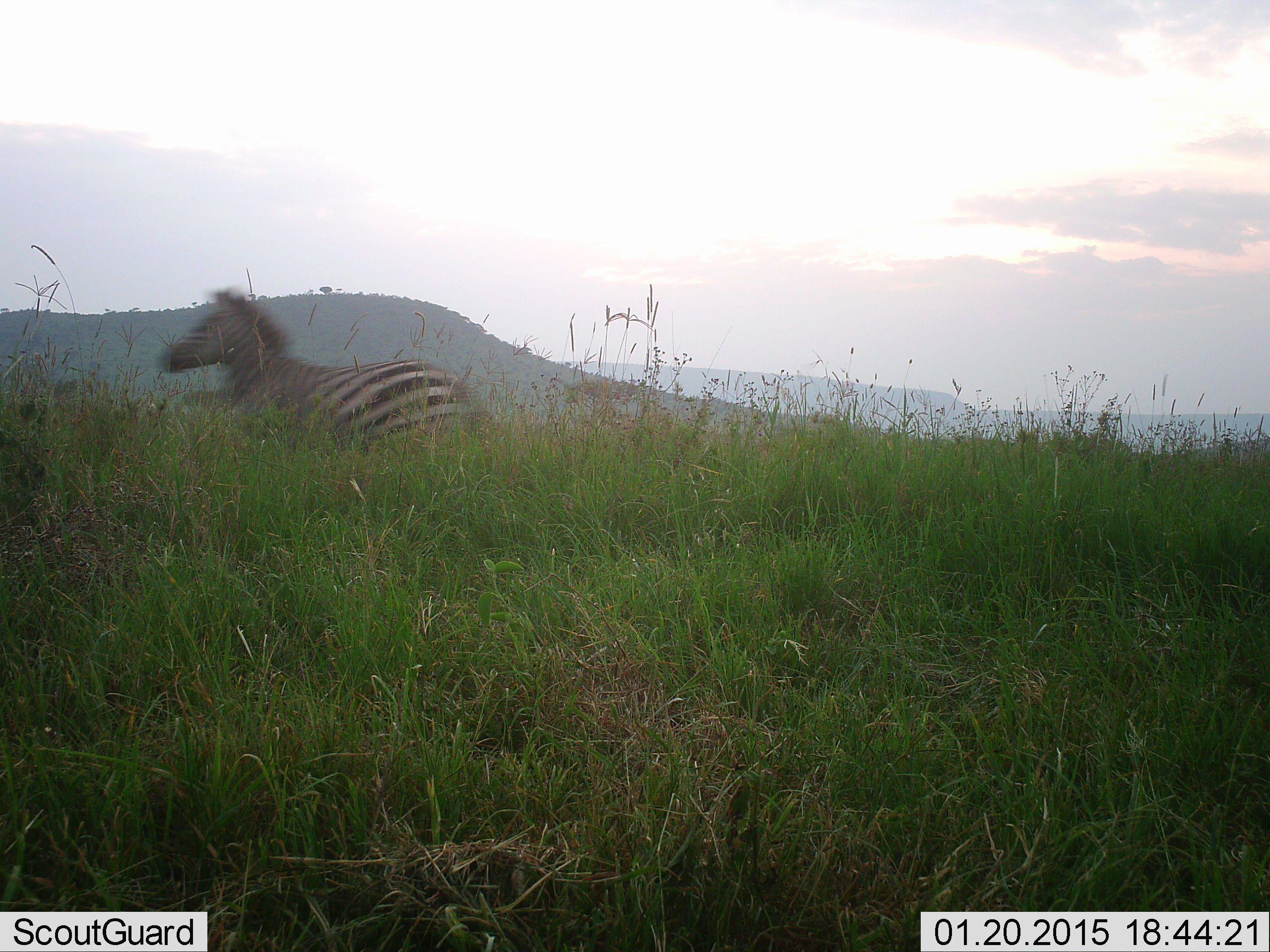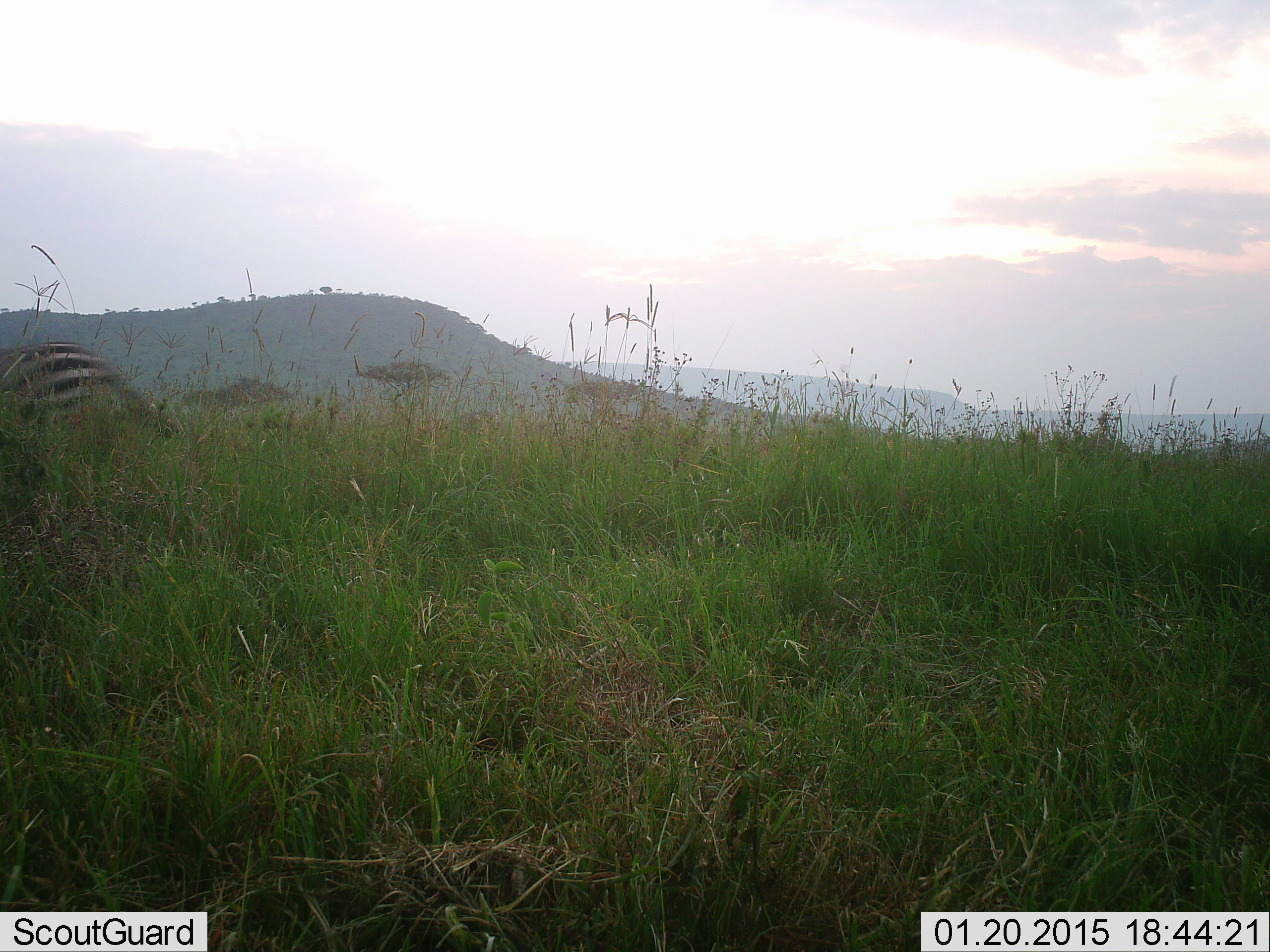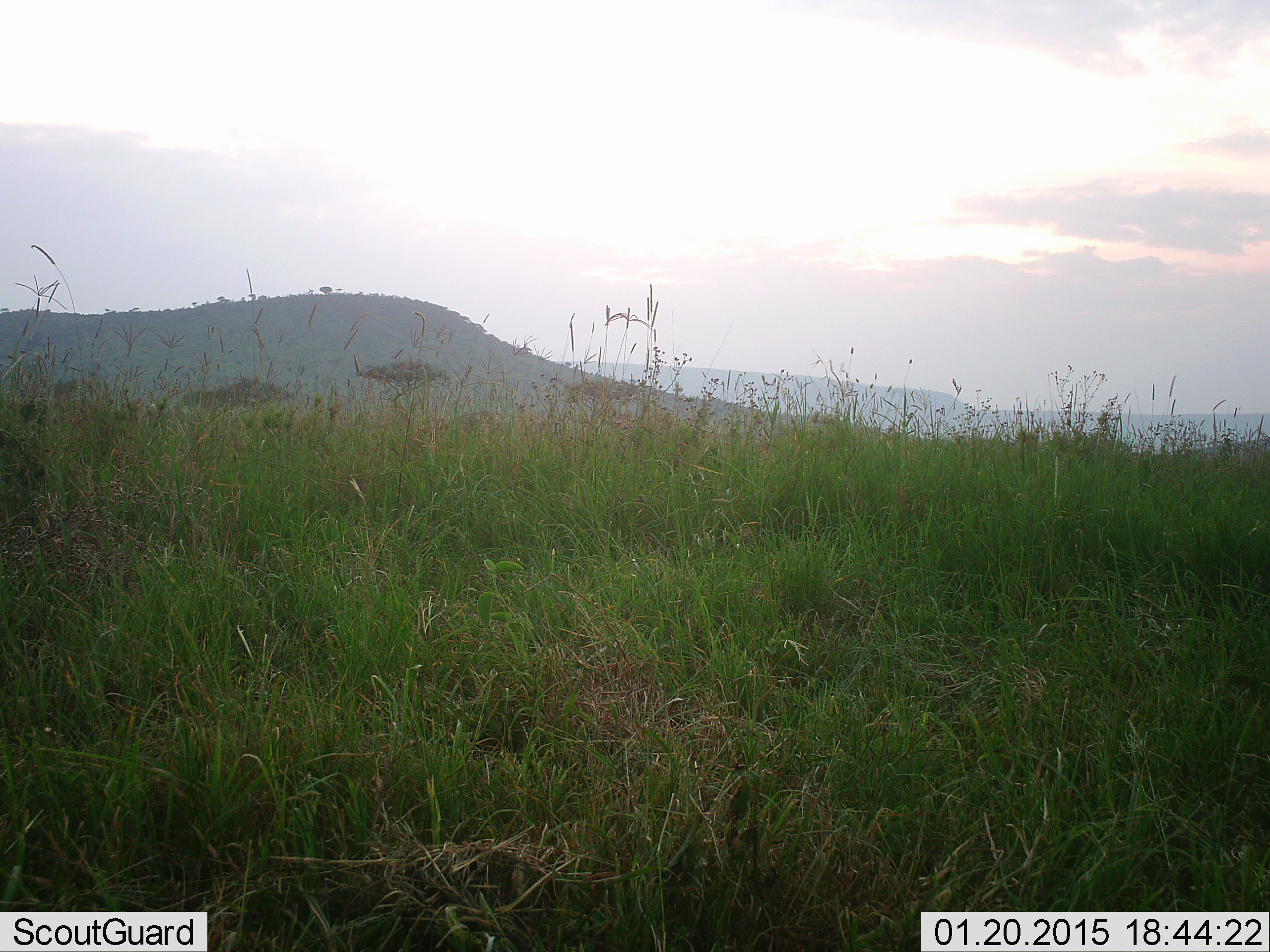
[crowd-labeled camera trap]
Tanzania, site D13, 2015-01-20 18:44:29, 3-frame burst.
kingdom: Animalia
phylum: Chordata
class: Mammalia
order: Perissodactyla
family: Equidae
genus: Equus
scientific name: Equus quagga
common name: plains zebra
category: zebra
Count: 1.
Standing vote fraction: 10%.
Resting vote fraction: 0%.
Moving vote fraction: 90%.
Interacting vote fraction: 0%.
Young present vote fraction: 0%.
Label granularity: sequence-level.